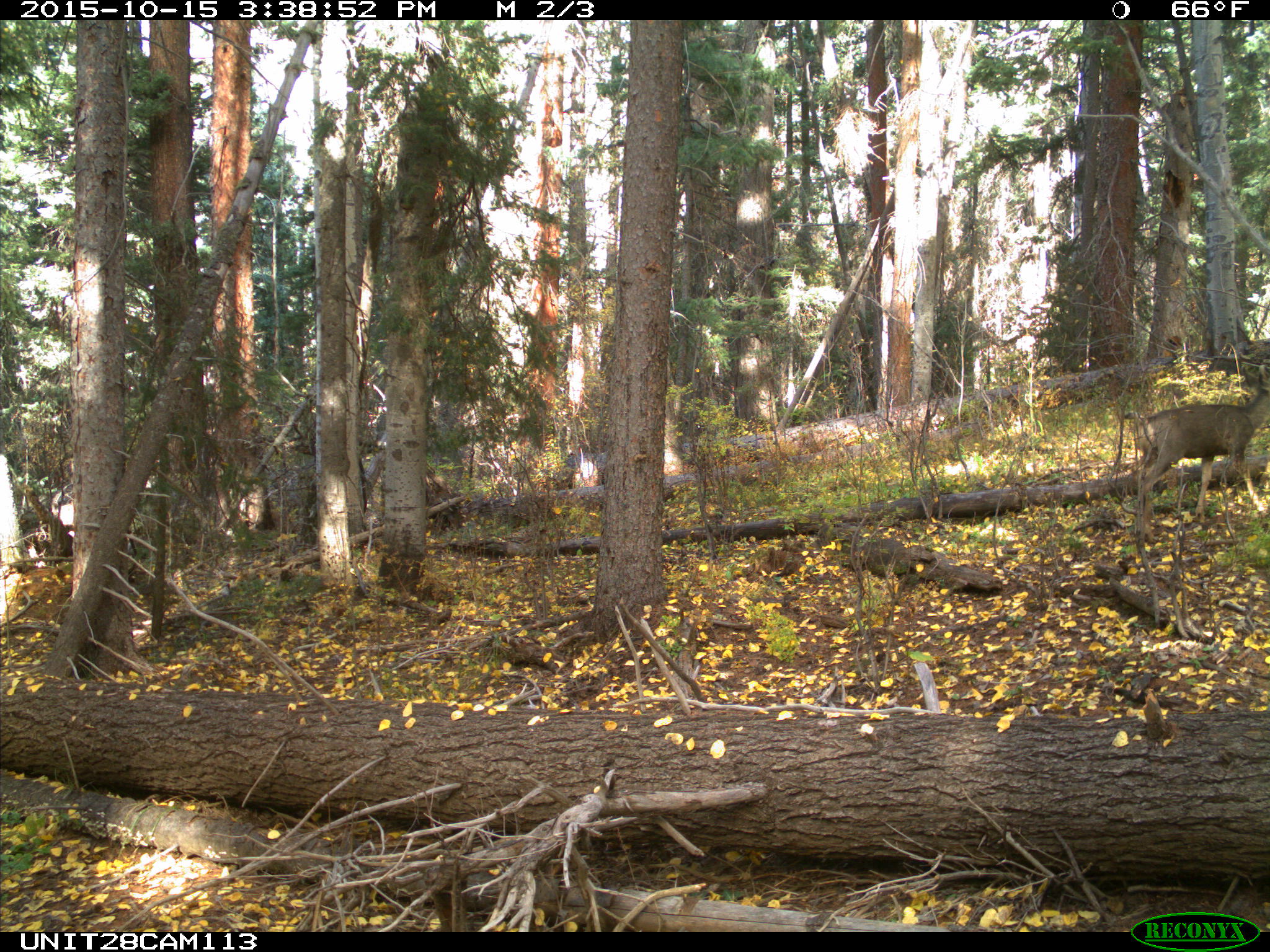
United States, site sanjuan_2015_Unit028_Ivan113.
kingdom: Animalia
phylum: Chordata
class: Mammalia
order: Artiodactyla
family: Cervidae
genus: Odocoileus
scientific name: Odocoileus hemionus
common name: mule deer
Odocoileus hemionus (mule deer).